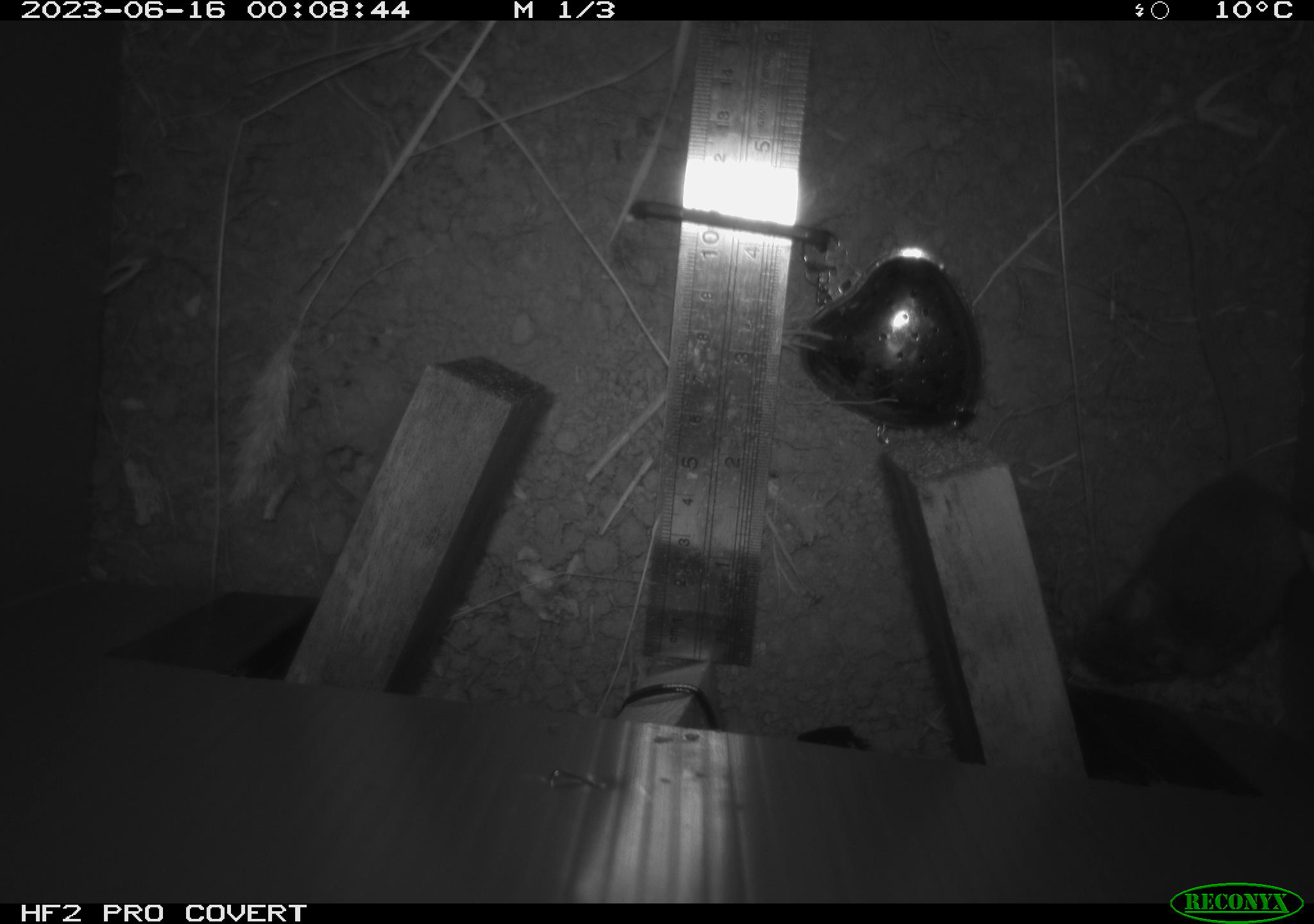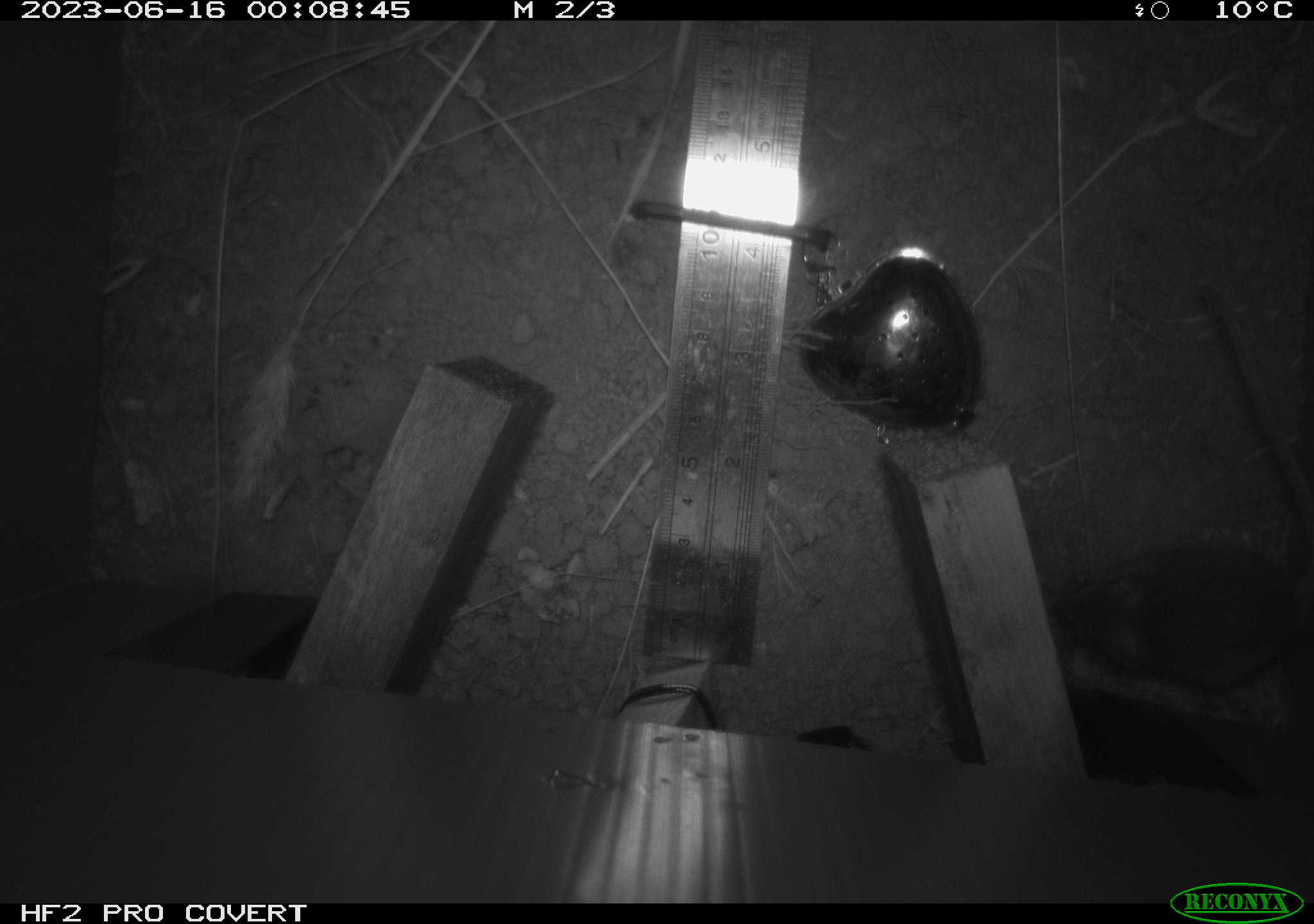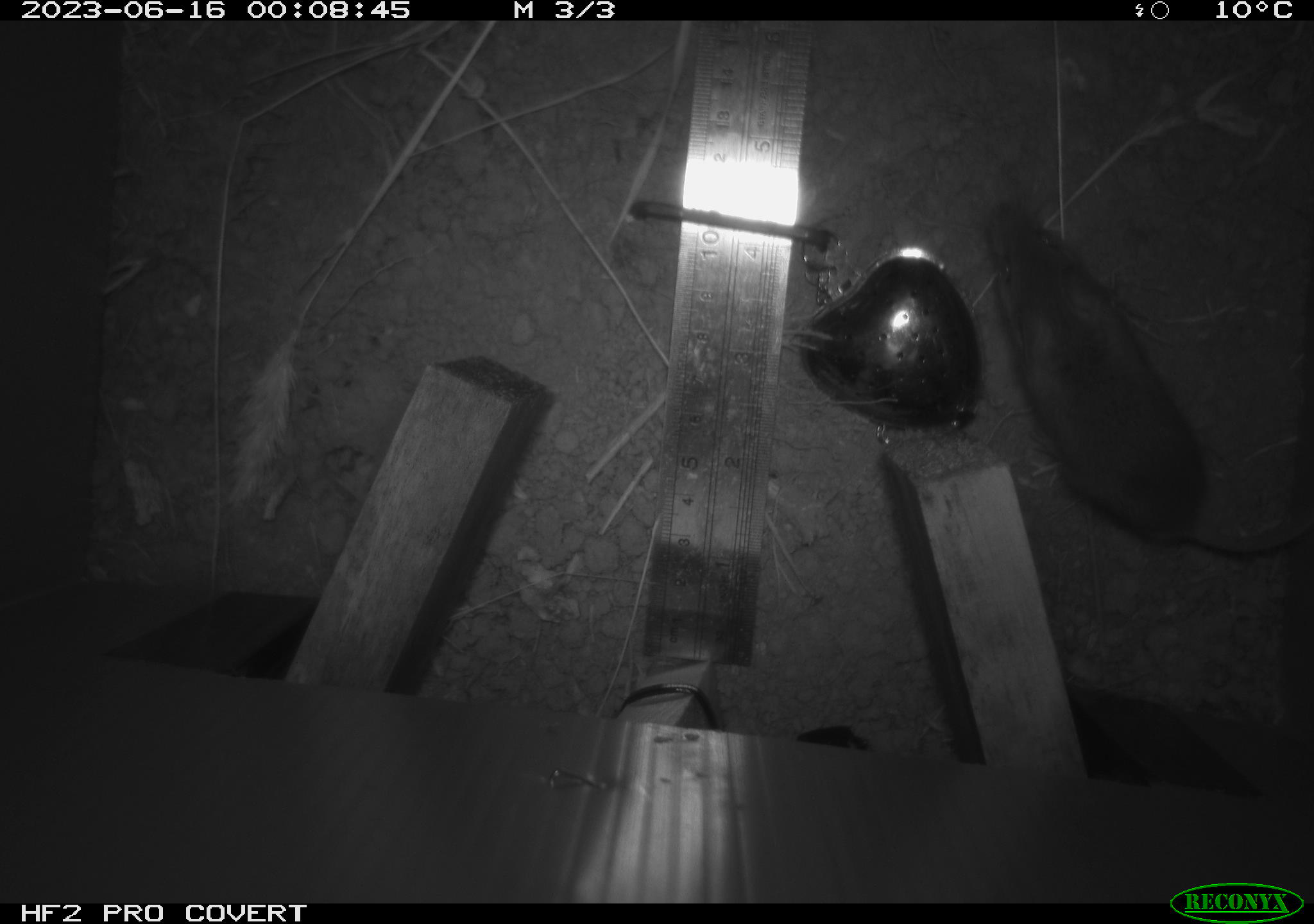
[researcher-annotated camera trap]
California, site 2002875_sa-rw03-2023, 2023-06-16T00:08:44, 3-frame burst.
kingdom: Animalia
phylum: Chordata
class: Mammalia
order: Rodentia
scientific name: Rodentia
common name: mouse species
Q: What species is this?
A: Mouse species (Rodentia).